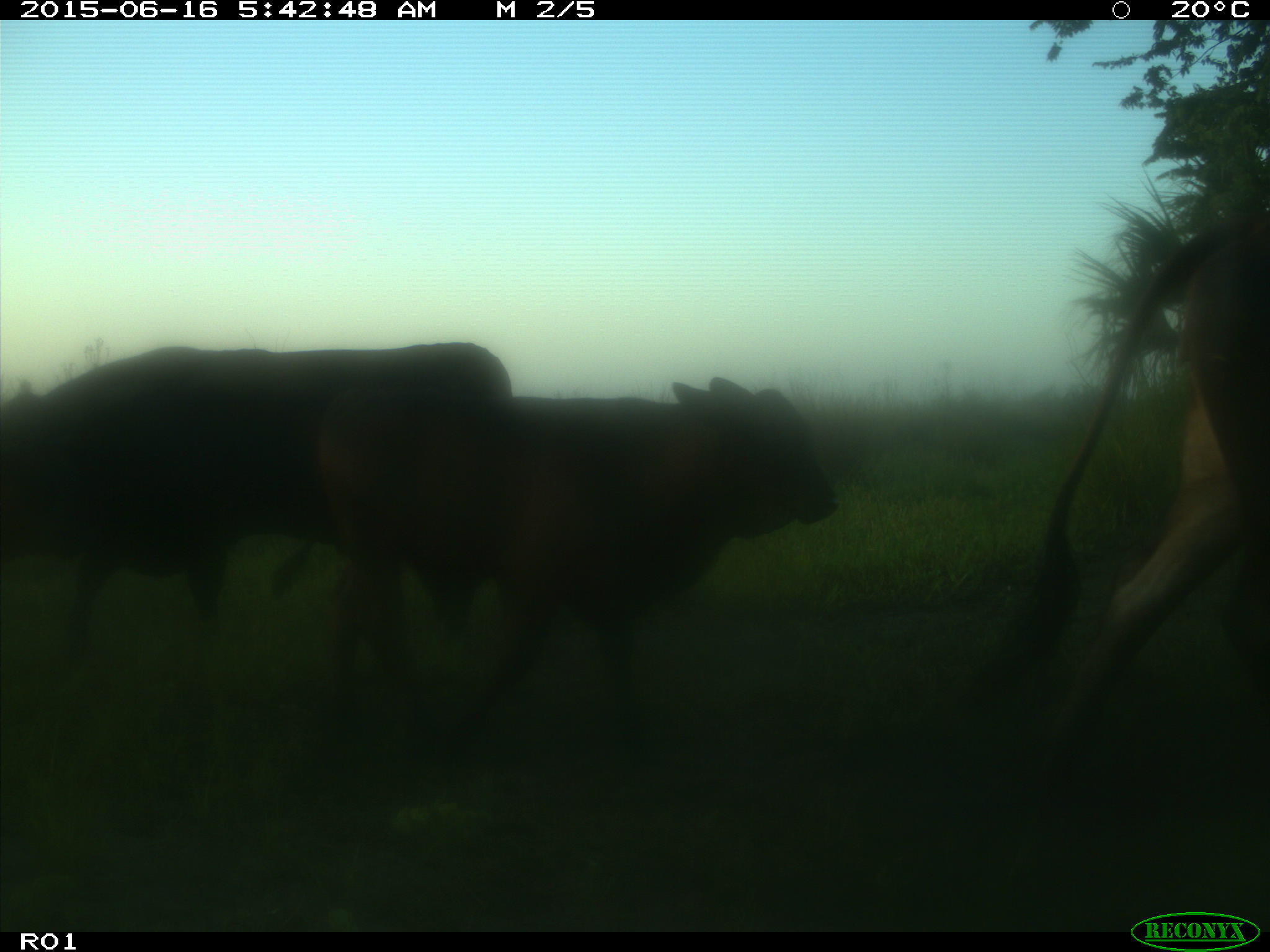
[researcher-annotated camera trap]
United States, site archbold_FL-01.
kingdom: Animalia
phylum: Chordata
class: Mammalia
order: Artiodactyla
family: Bovidae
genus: Bos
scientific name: Bos taurus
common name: domestic cow